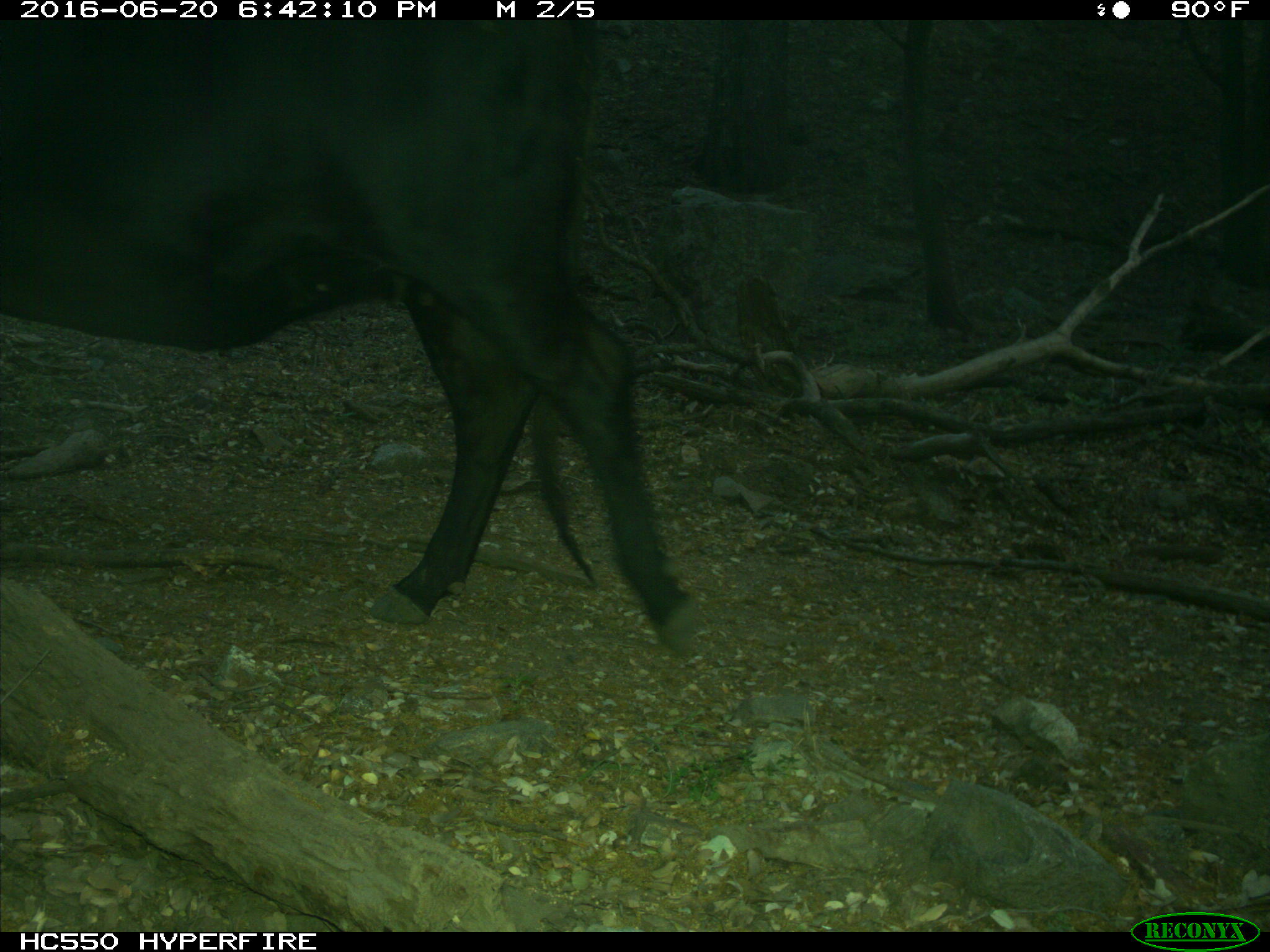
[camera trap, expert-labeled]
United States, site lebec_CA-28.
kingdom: Animalia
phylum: Chordata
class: Mammalia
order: Artiodactyla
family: Bovidae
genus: Bos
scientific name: Bos taurus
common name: domestic cow